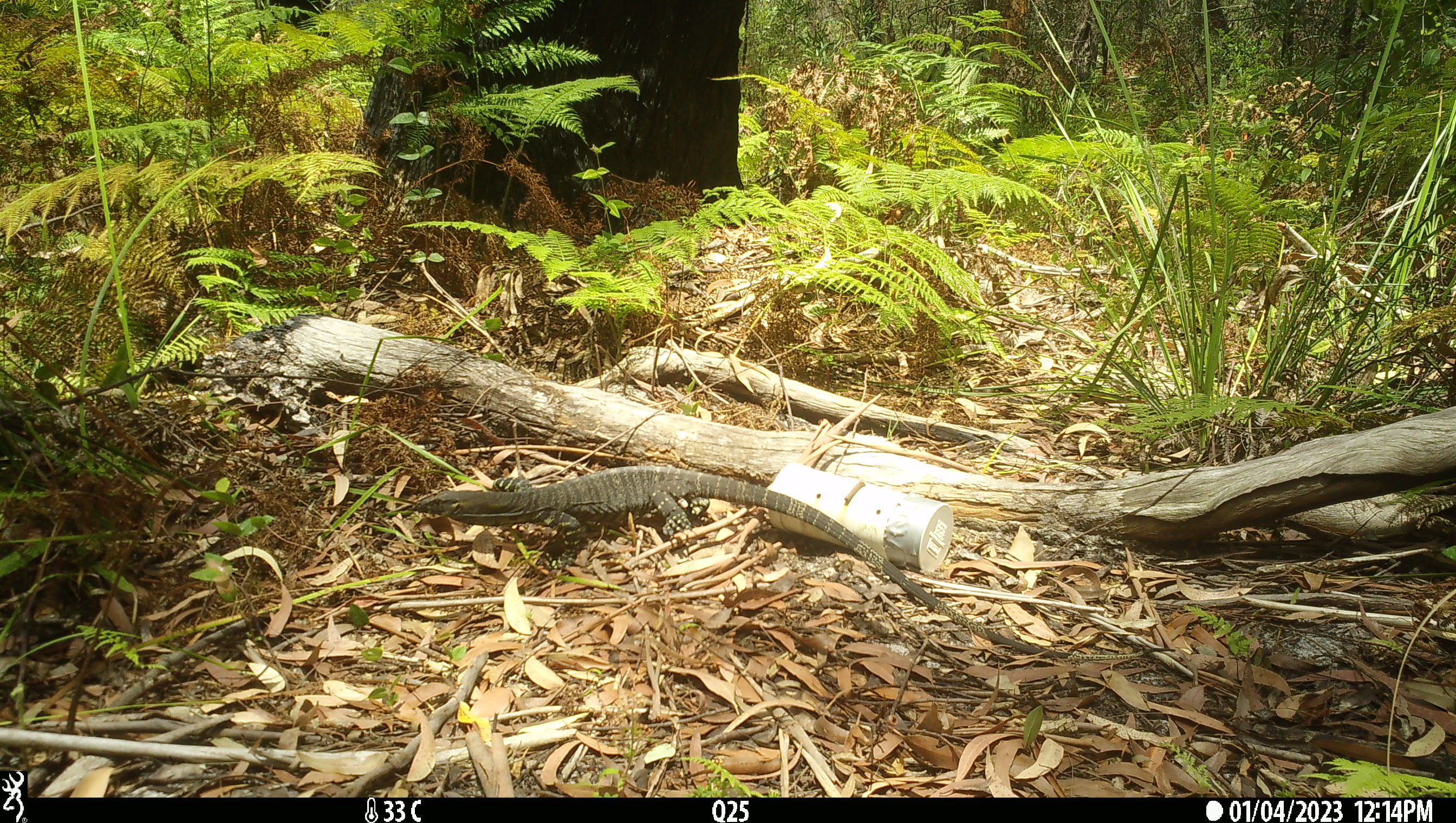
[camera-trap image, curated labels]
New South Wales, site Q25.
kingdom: Animalia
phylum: Chordata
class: Reptilia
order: Squamata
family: Varanidae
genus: Varanus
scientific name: Varanus varius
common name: lace monitor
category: goanna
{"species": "goanna (lace monitor) (Varanus varius)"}